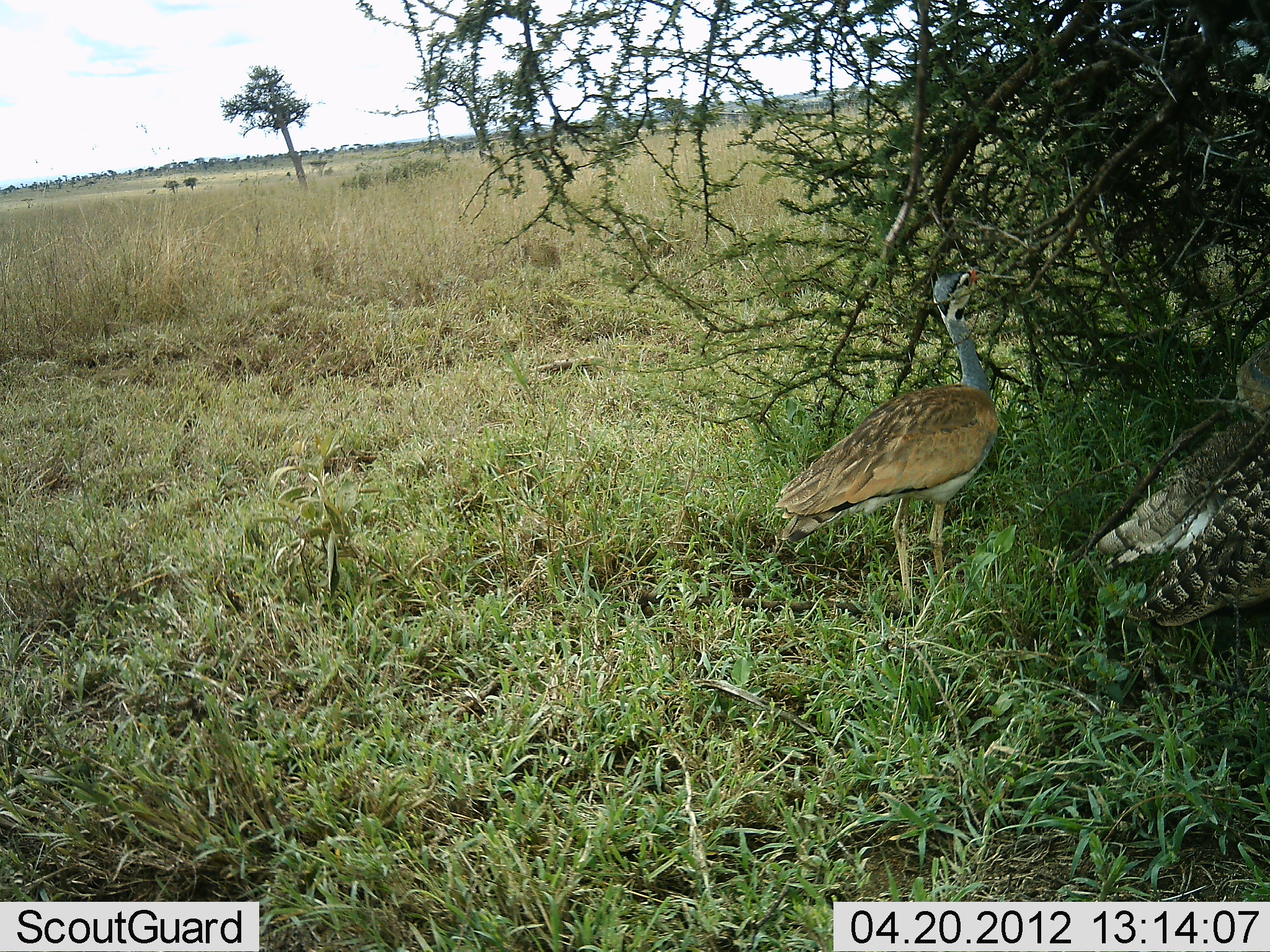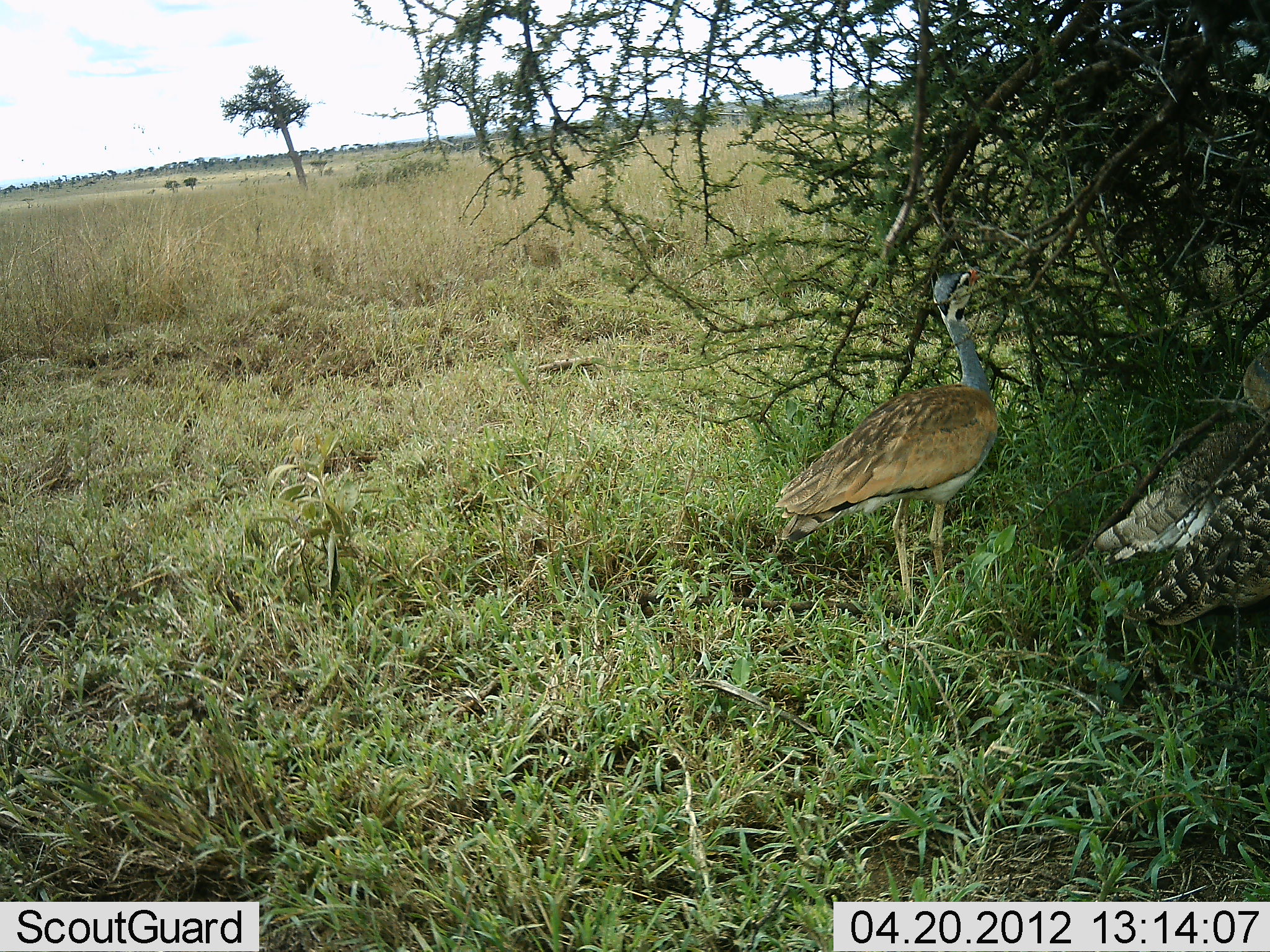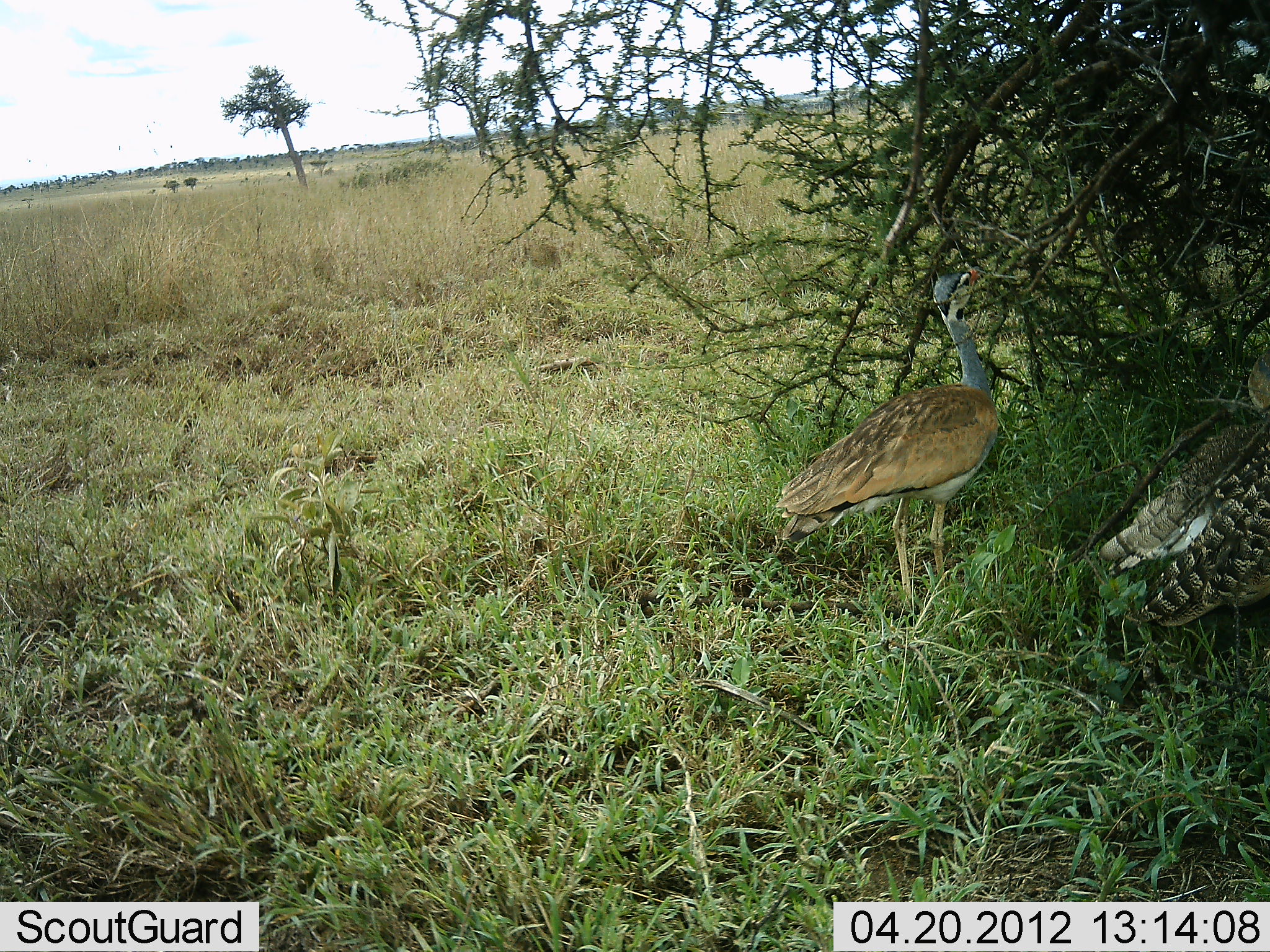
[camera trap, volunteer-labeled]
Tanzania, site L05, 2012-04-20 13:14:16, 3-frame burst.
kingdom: Animalia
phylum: Chordata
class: Aves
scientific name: Aves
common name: bird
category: otherbird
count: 2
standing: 88%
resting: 6%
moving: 0%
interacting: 0%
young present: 0%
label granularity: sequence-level